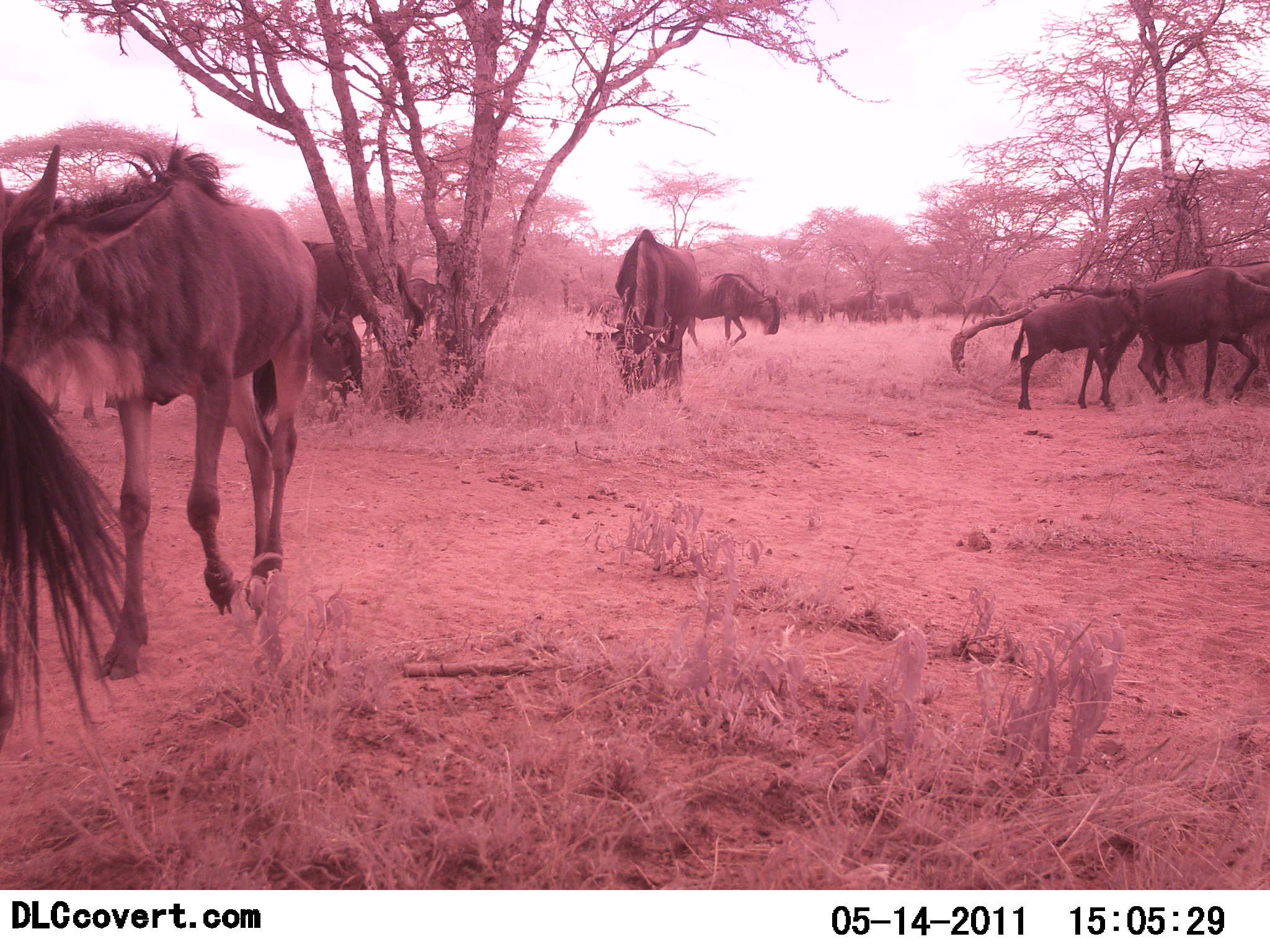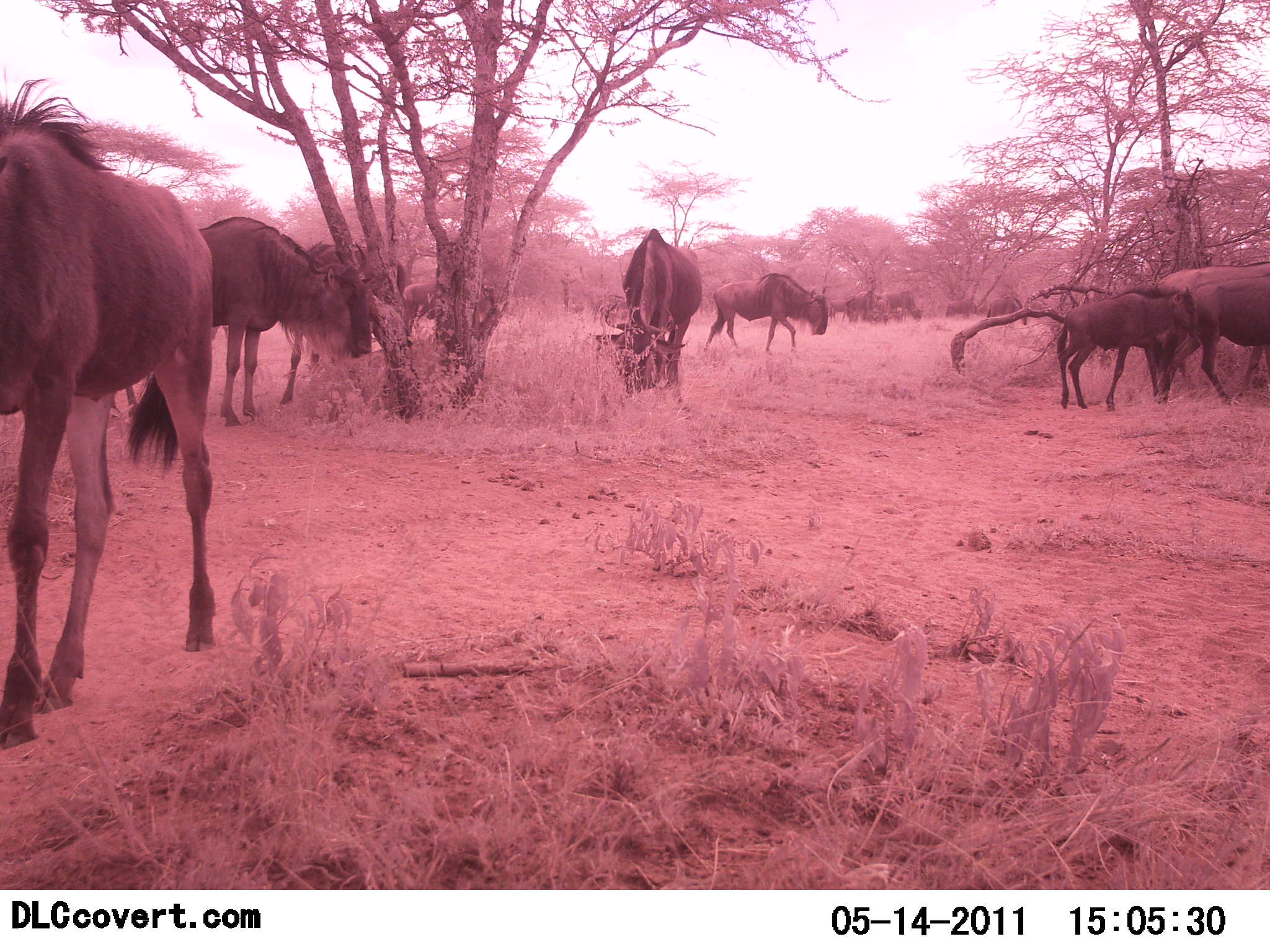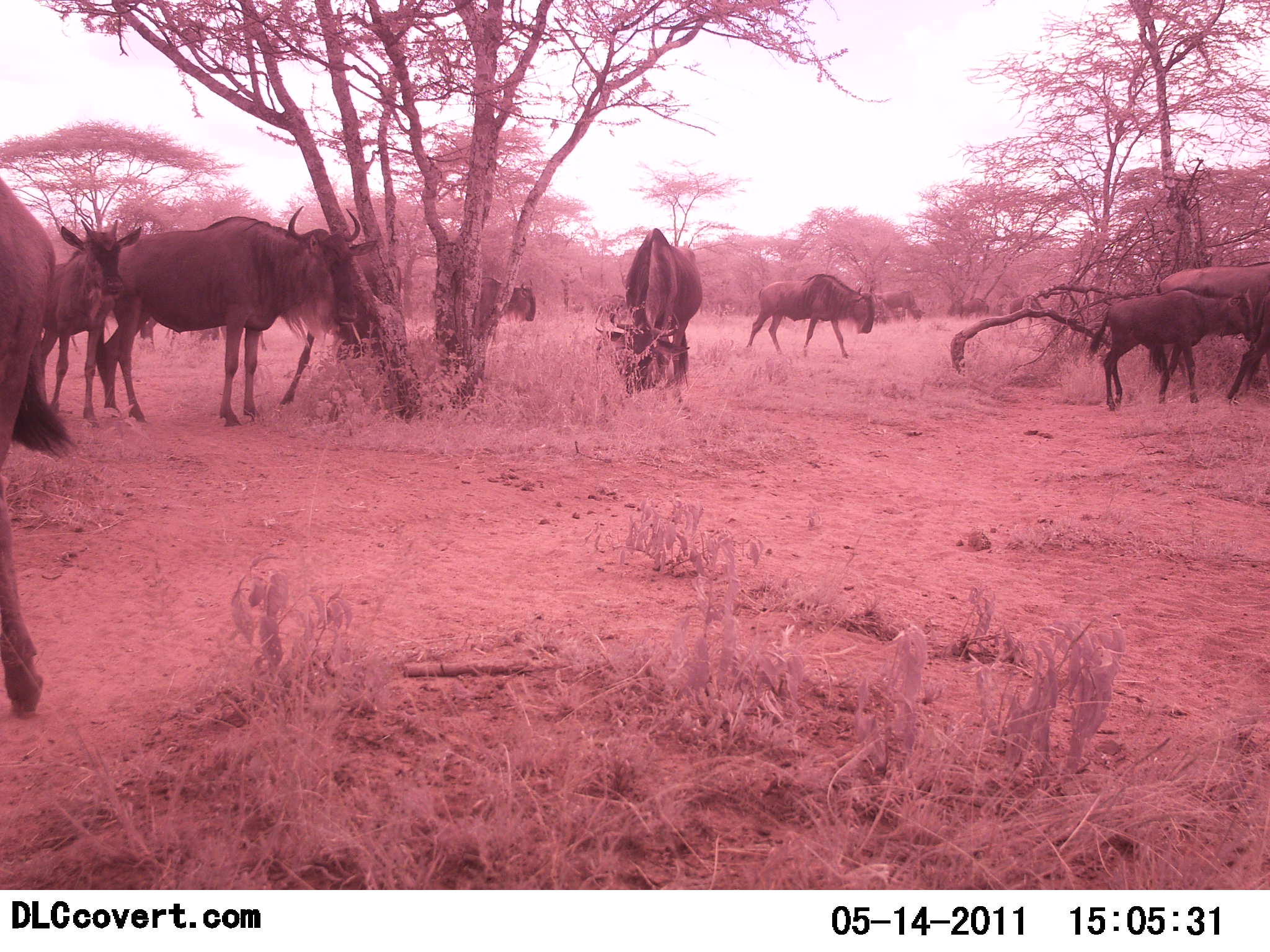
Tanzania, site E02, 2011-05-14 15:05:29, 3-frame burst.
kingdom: Animalia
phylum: Chordata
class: Mammalia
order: Artiodactyla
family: Bovidae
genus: Connochaetes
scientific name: Connochaetes taurinus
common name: blue wildebeest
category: wildebeest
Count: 11-50.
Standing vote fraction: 31%.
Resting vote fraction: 0%.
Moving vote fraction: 62%.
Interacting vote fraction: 15%.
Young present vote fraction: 54%.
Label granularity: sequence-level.